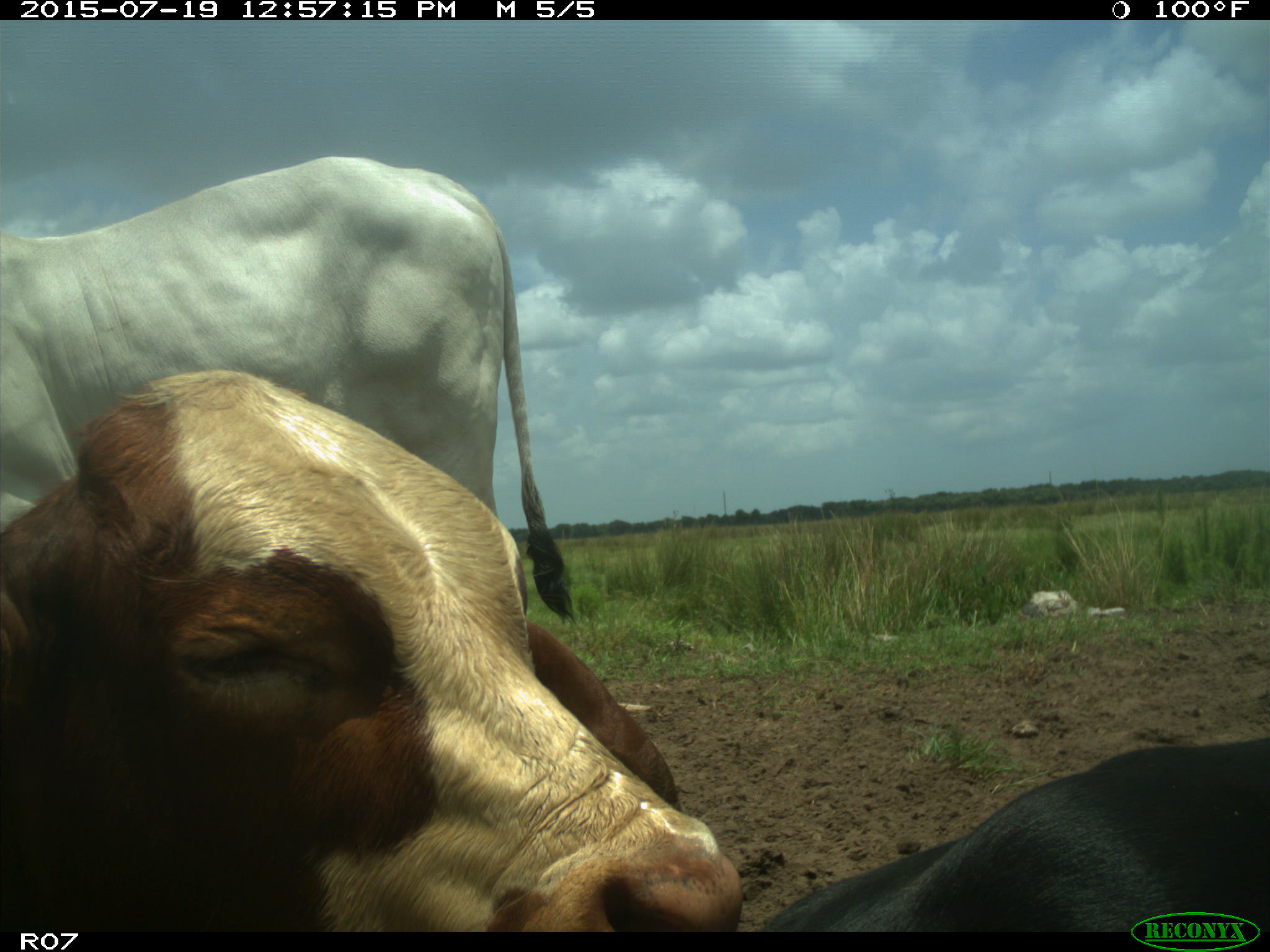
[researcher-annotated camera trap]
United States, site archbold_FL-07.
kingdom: Animalia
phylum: Chordata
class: Mammalia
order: Artiodactyla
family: Bovidae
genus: Bos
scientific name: Bos taurus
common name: domestic cow